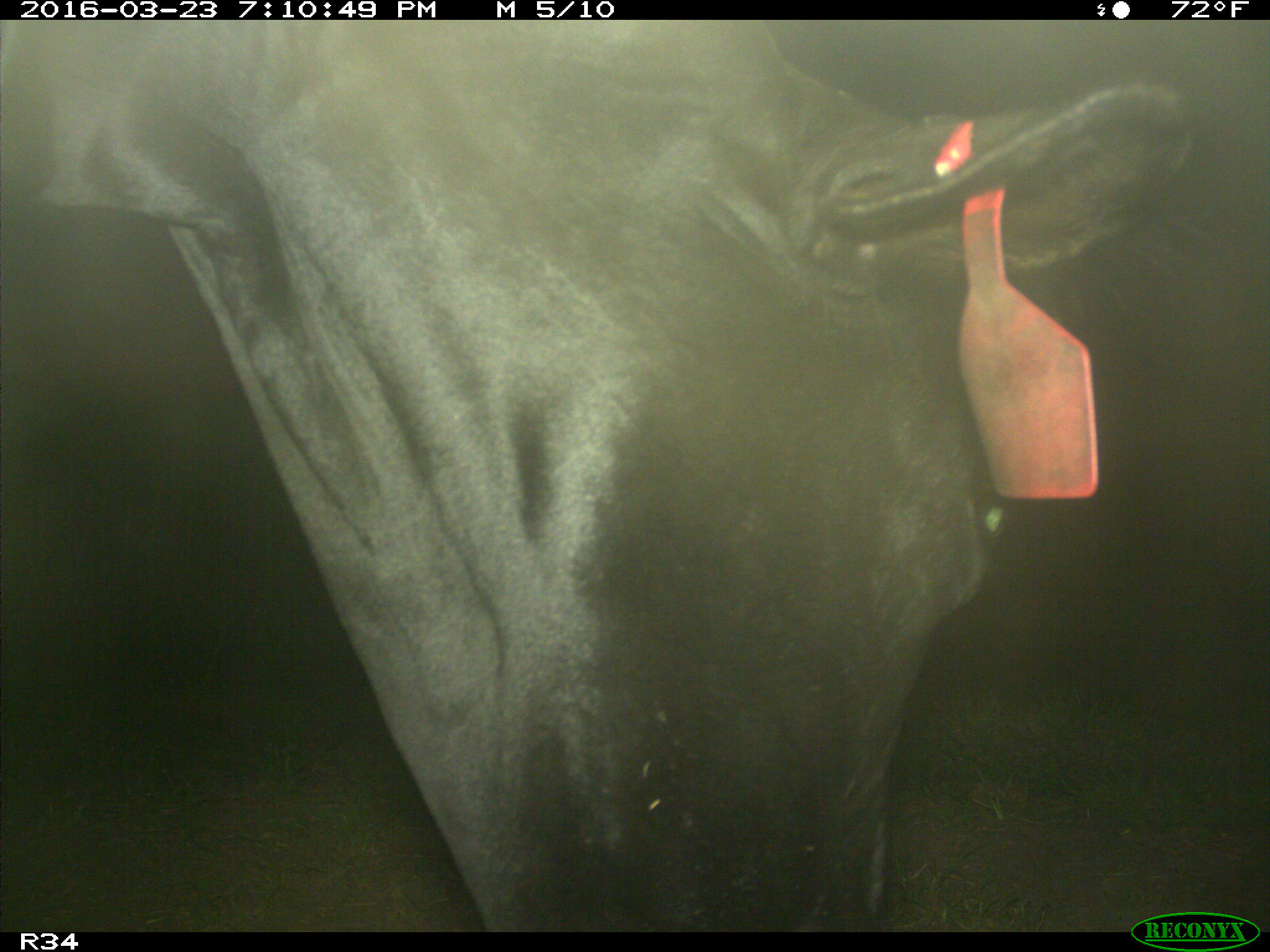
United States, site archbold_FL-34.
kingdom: Animalia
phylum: Chordata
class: Mammalia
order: Artiodactyla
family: Bovidae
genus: Bos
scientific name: Bos taurus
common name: domestic cow